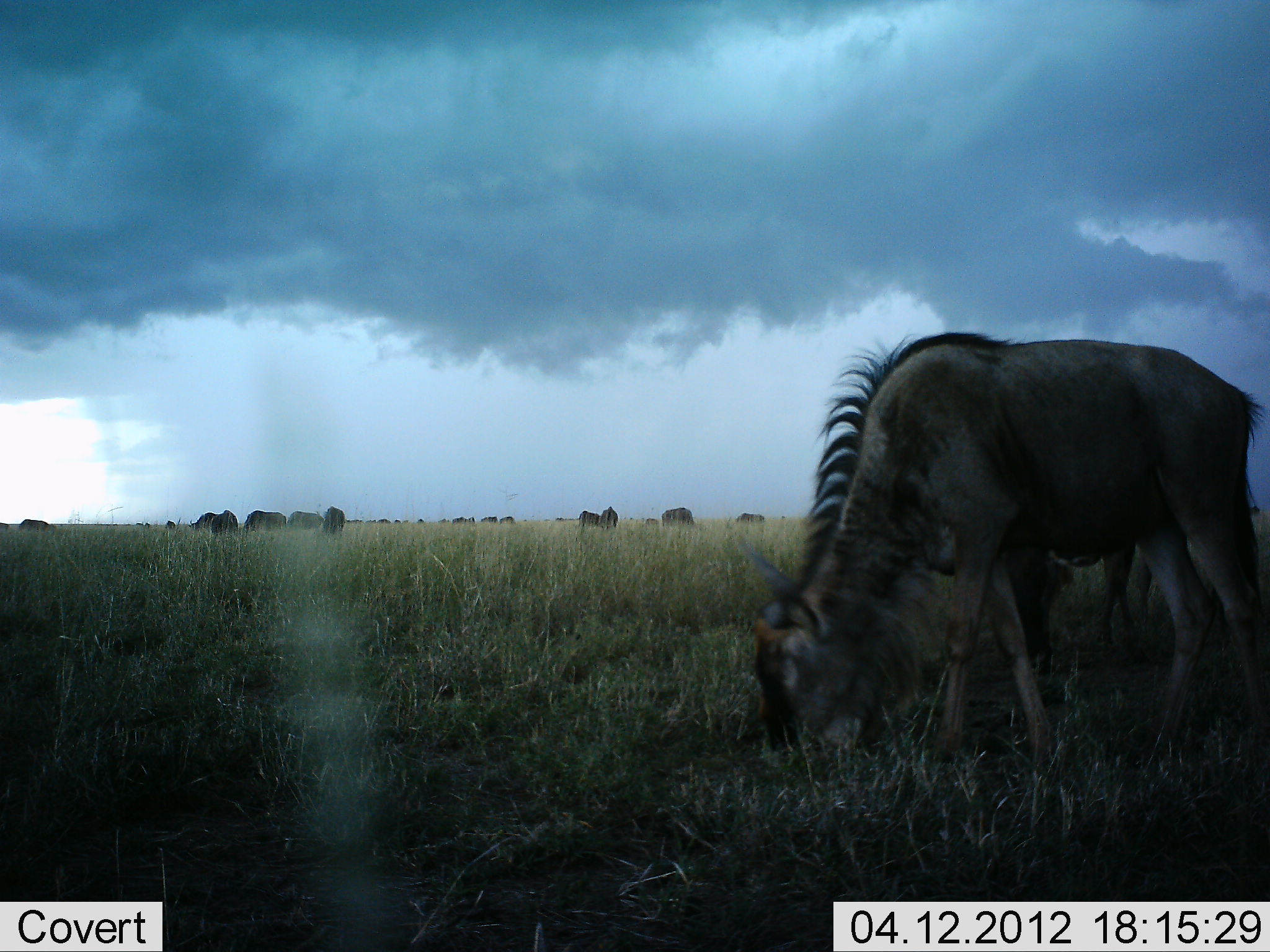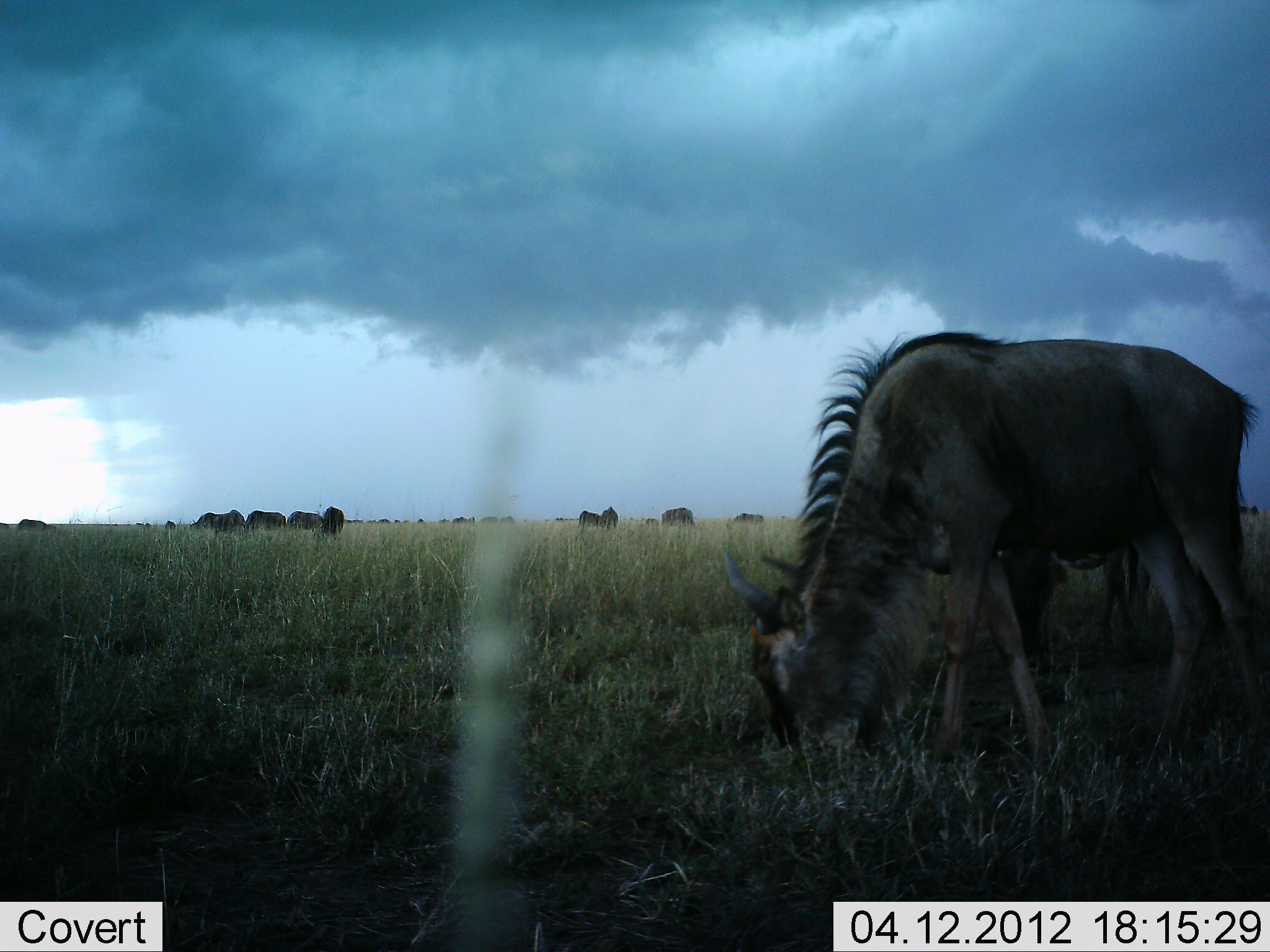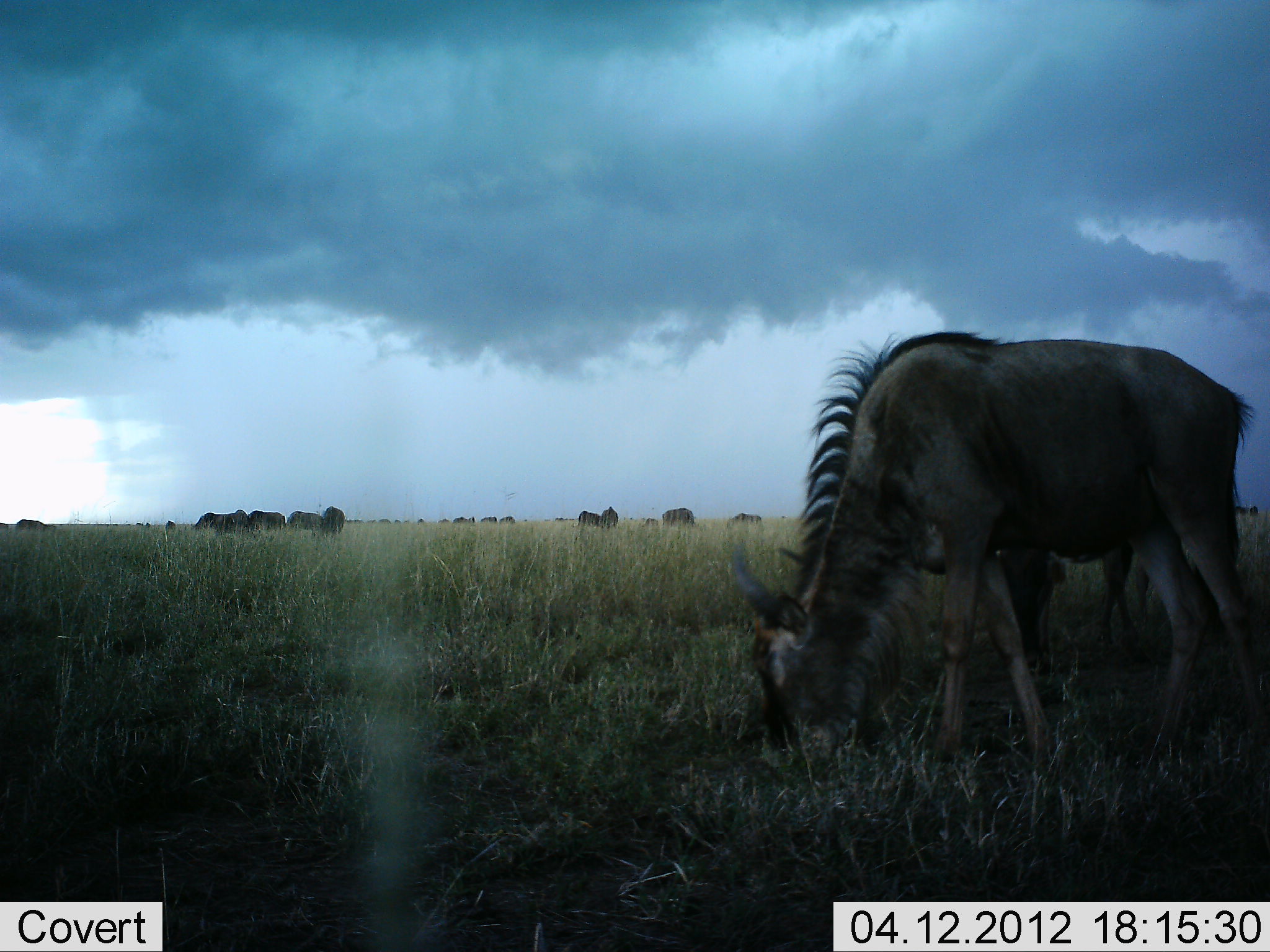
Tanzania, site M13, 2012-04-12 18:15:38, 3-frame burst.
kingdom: Animalia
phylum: Chordata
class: Mammalia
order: Artiodactyla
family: Bovidae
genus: Connochaetes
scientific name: Connochaetes taurinus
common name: blue wildebeest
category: wildebeest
Wildebeest (blue wildebeest) (Connochaetes taurinus), count 11-50. Behavior (volunteer vote fractions): standing 58%, resting 11%, moving 26%, interacting 5%. Young present (vote fraction): 11%. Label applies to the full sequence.